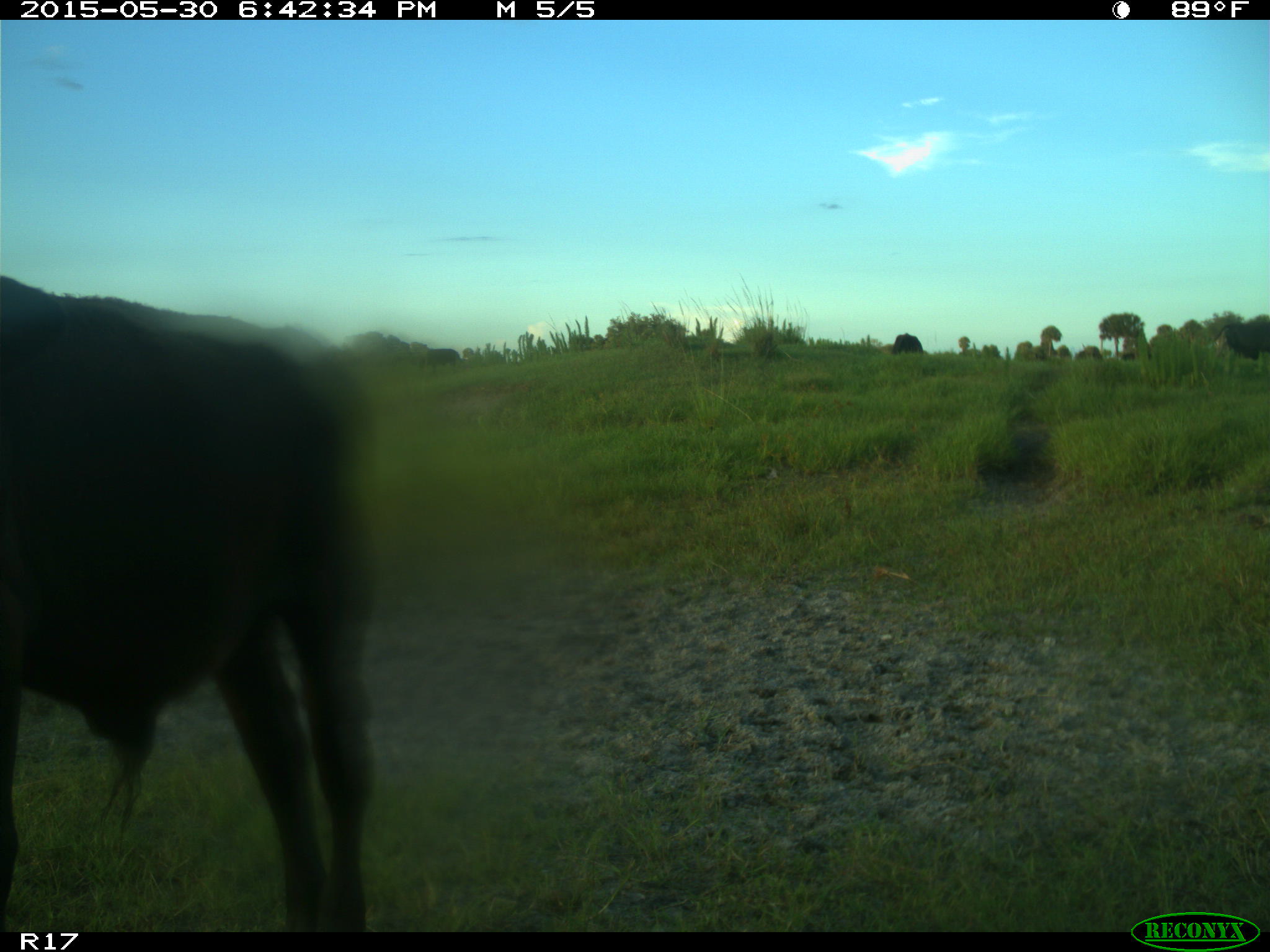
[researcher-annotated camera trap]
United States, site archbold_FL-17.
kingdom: Animalia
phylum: Chordata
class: Mammalia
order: Artiodactyla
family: Bovidae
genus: Bos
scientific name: Bos taurus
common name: domestic cow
Bos taurus (domestic cow).